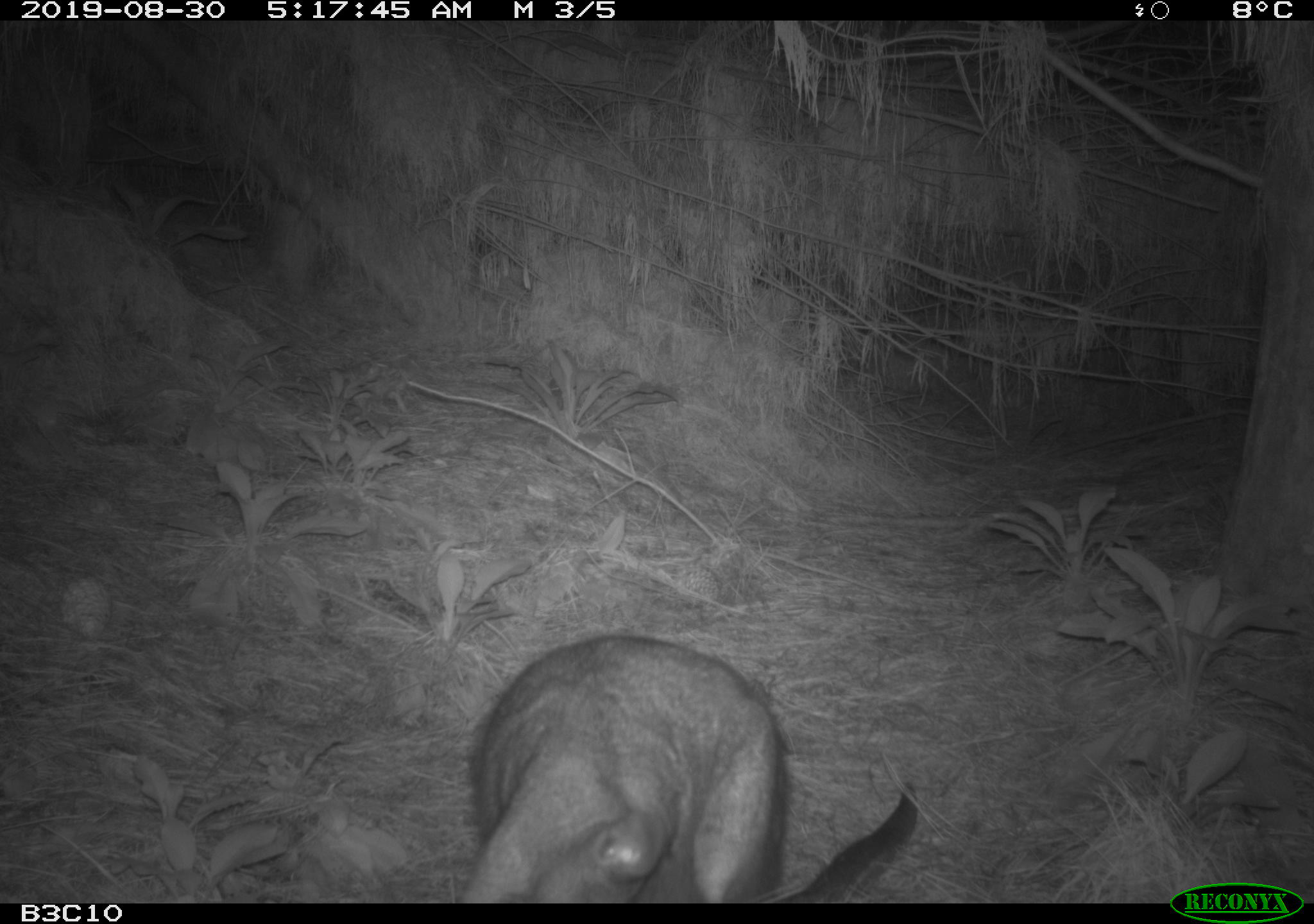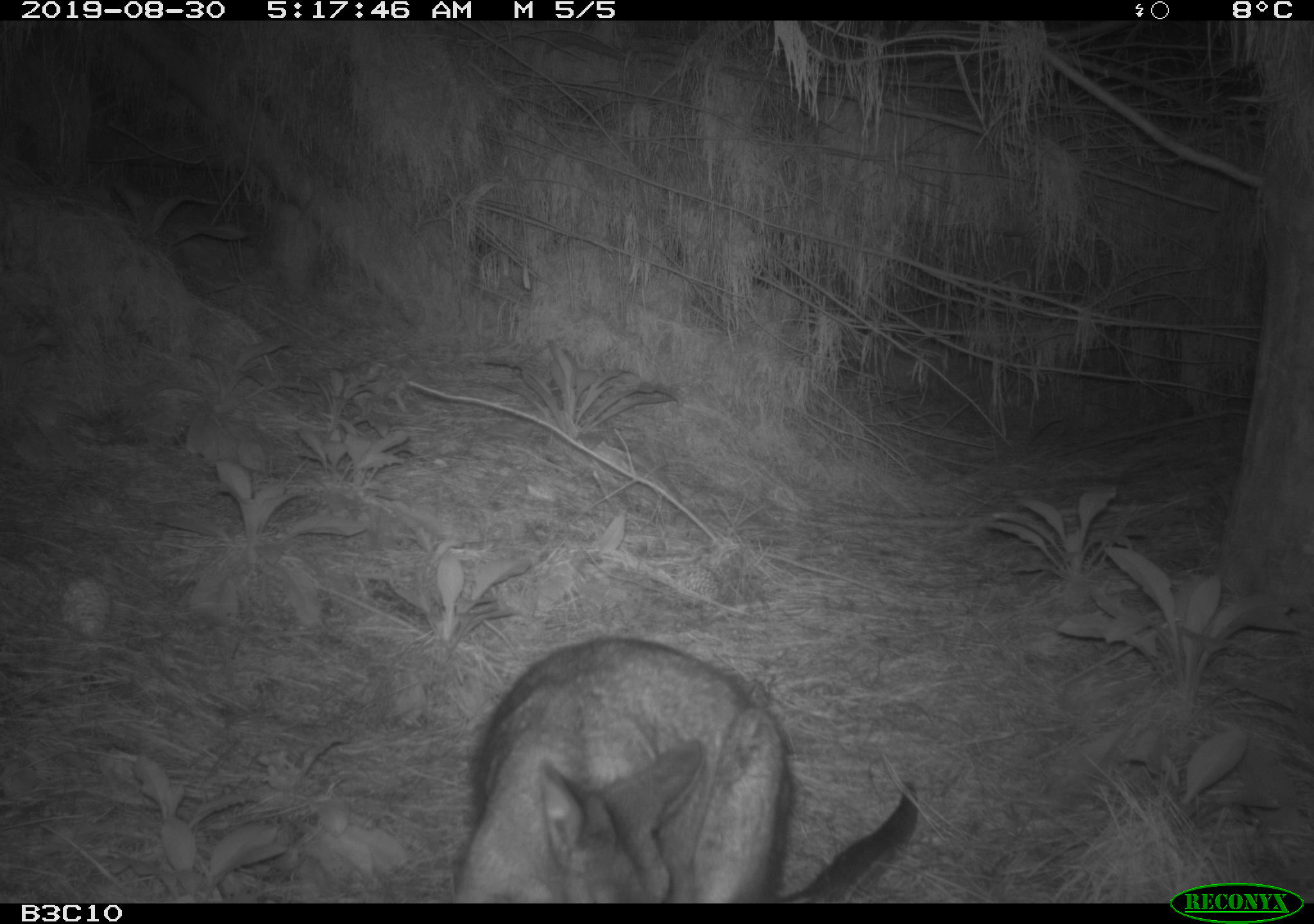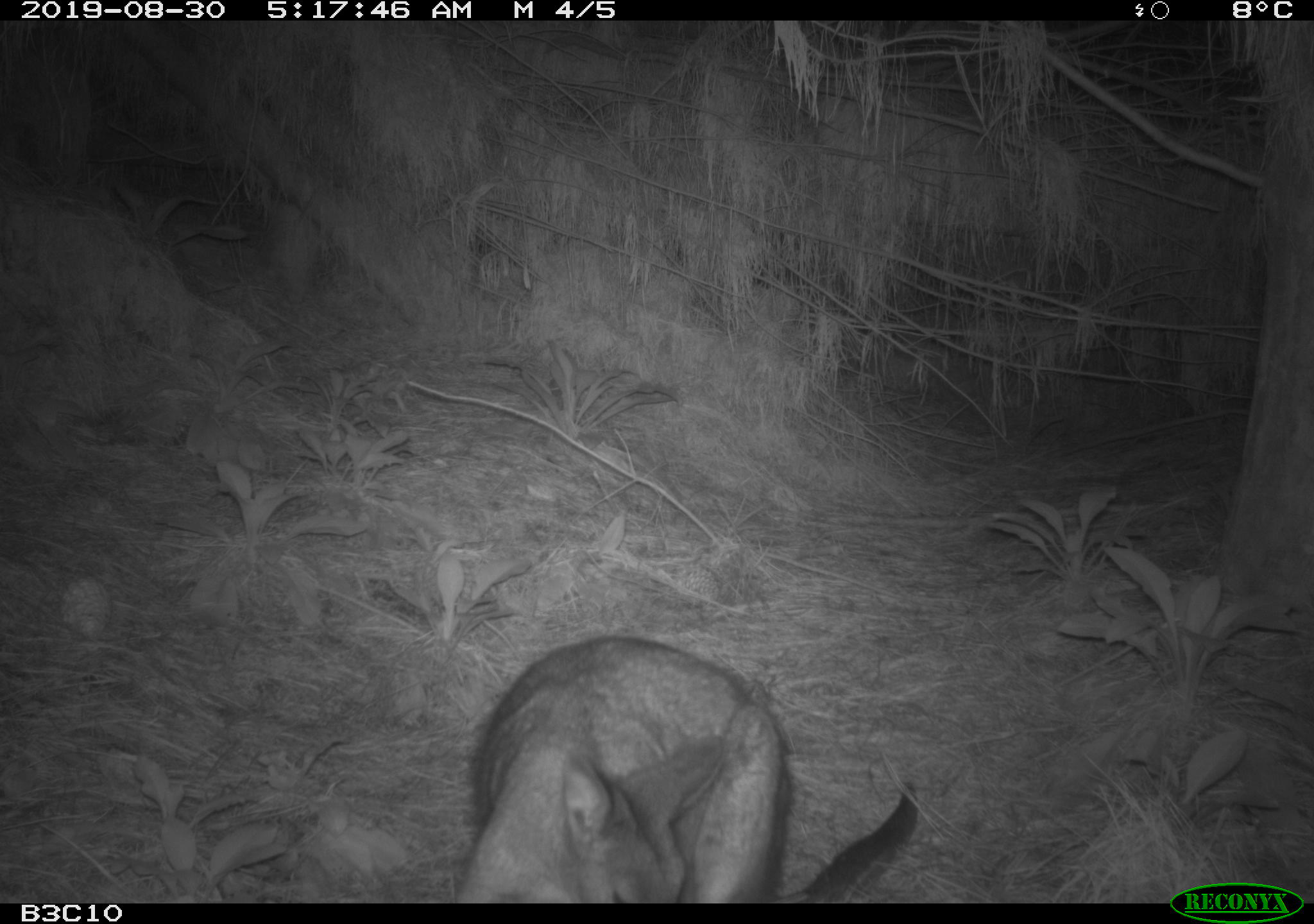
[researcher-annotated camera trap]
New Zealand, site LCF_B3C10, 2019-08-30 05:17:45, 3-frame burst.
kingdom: Animalia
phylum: Chordata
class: Mammalia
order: Diprotodontia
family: Macropodidae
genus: Notamacropus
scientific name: Notamacropus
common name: wallaby